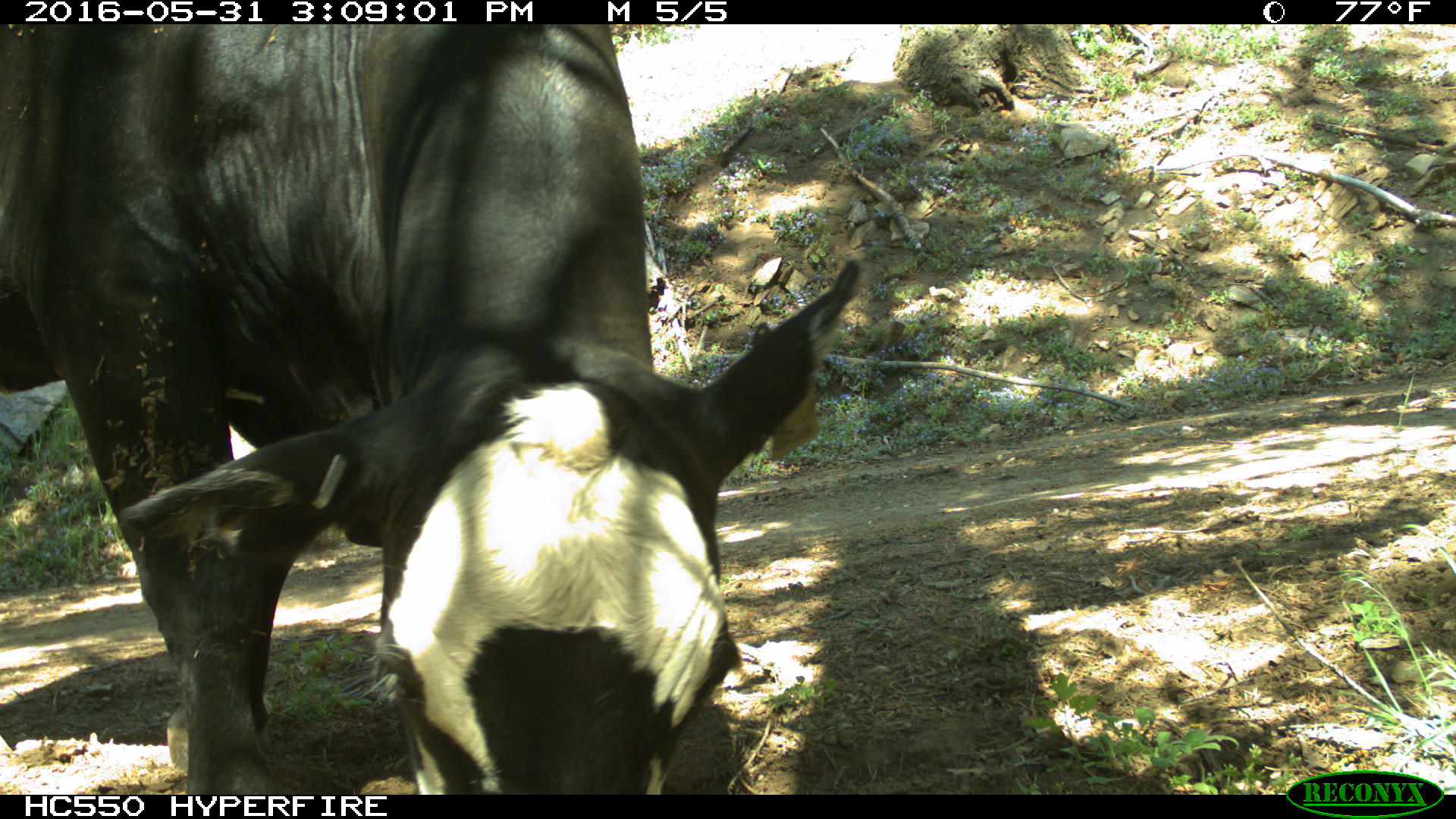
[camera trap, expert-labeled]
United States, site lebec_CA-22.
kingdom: Animalia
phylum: Chordata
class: Mammalia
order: Artiodactyla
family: Bovidae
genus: Bos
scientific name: Bos taurus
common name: domestic cow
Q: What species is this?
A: Bos taurus (domestic cow).